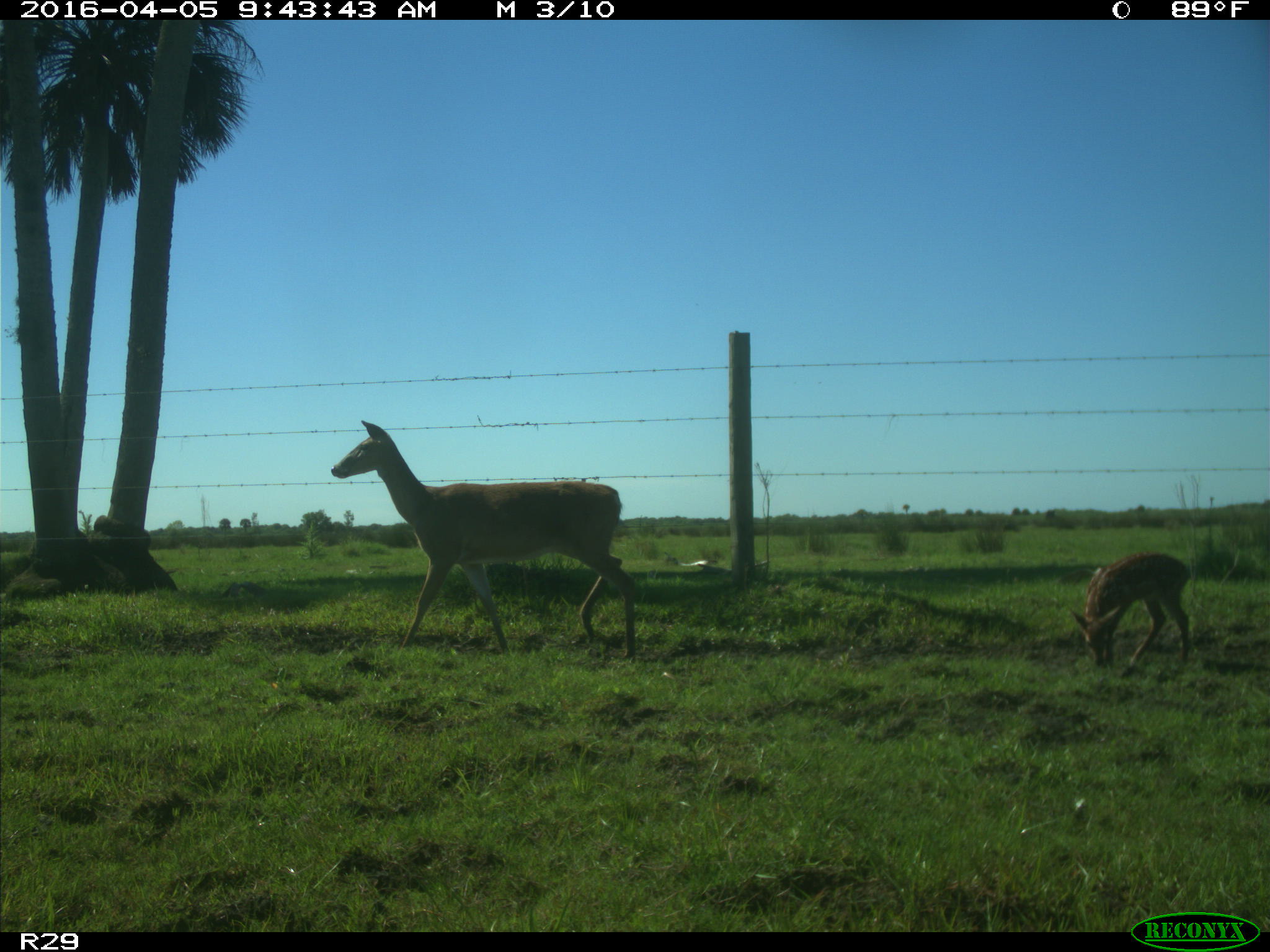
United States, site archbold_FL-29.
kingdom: Animalia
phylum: Chordata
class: Mammalia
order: Artiodactyla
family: Cervidae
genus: Odocoileus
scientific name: Odocoileus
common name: deer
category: unidentified deer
Unidentified deer (deer) (Odocoileus).